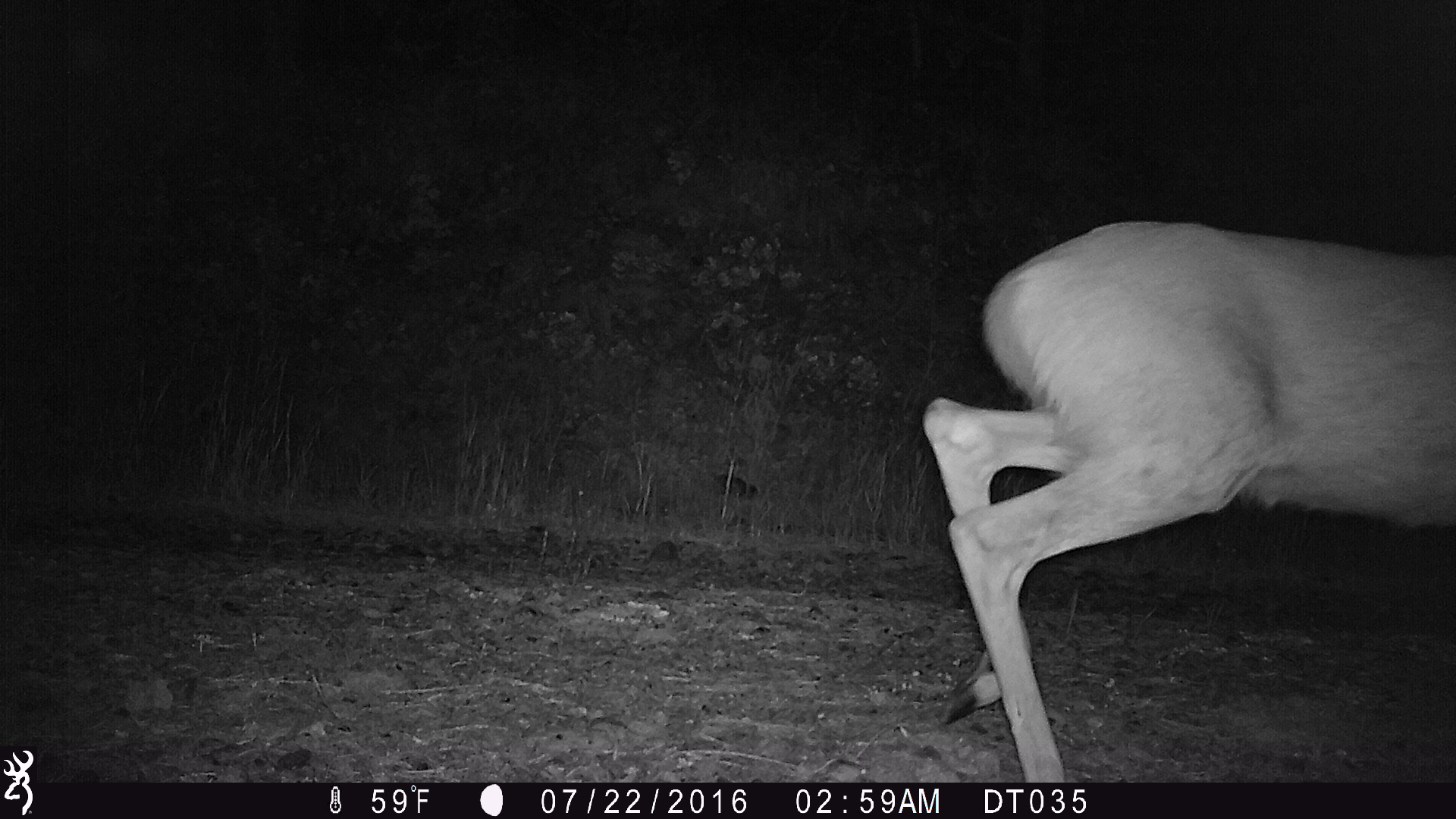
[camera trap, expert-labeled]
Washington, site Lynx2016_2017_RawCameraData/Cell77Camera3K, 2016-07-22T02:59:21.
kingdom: Animalia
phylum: Chordata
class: Mammalia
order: Artiodactyla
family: Cervidae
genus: Odocoileus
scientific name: Odocoileus virginianus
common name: white-tailed deer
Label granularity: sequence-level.